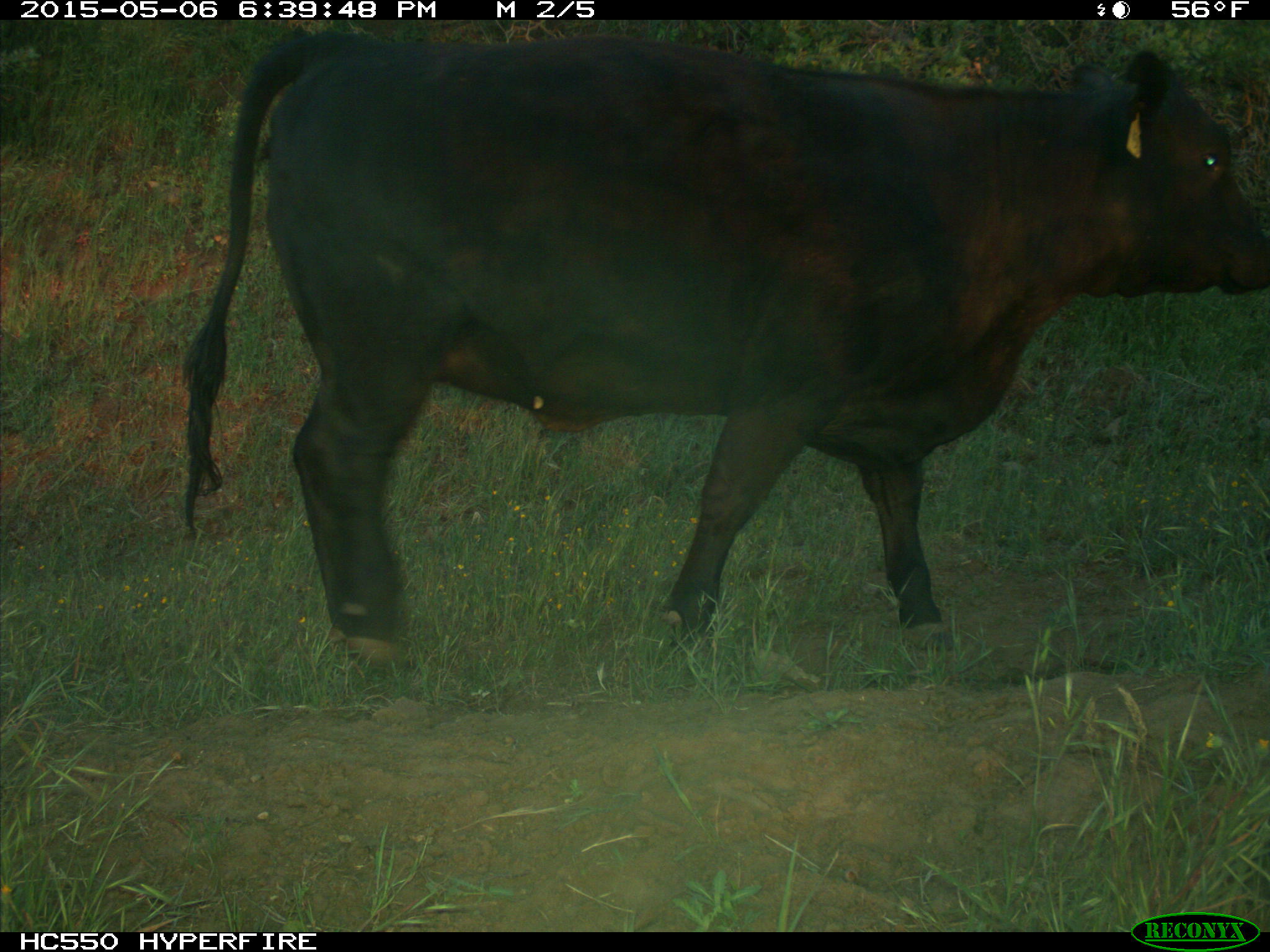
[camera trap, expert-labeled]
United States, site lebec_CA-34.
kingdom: Animalia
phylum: Chordata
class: Mammalia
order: Artiodactyla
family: Bovidae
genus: Bos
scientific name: Bos taurus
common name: domestic cow